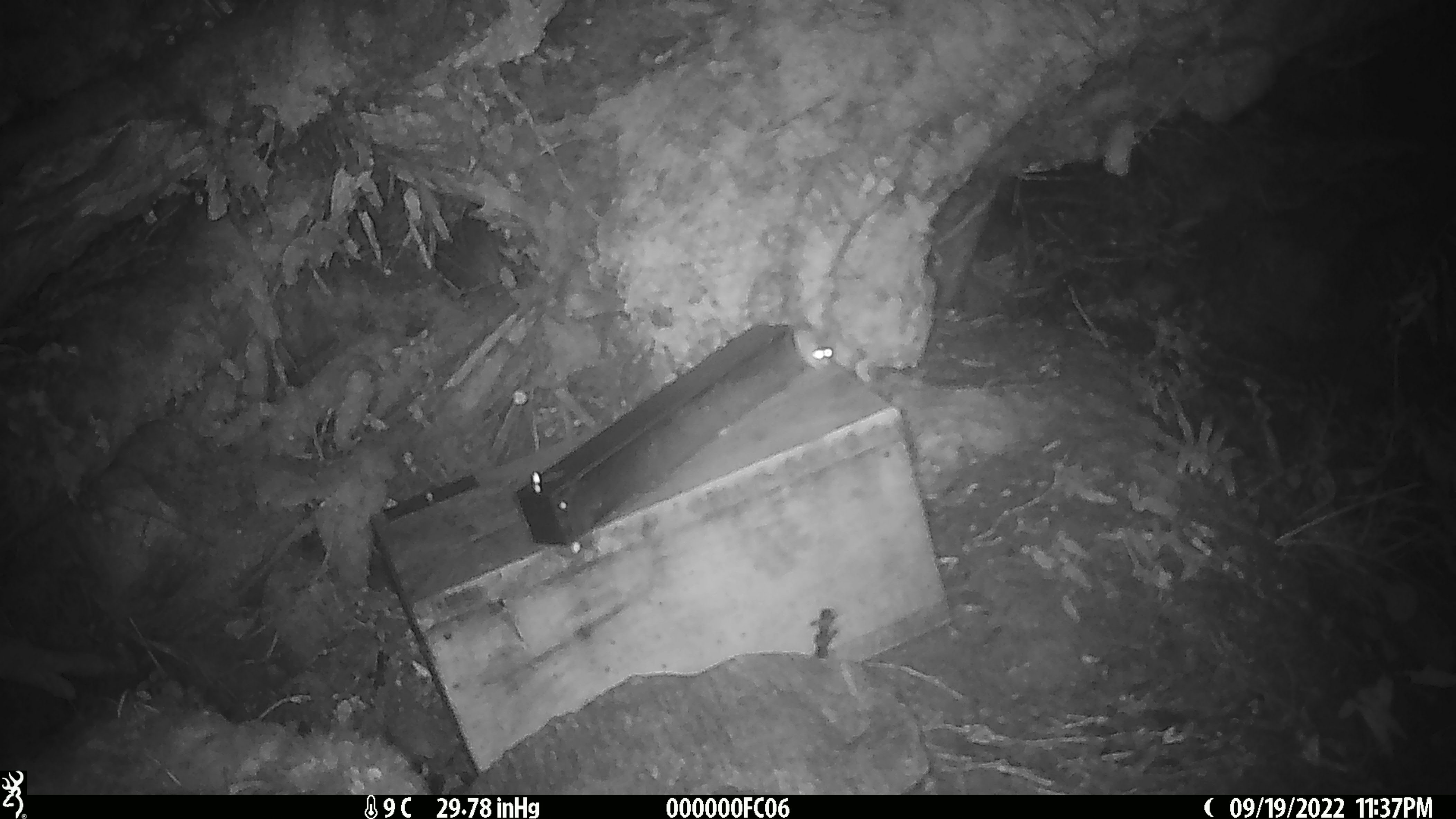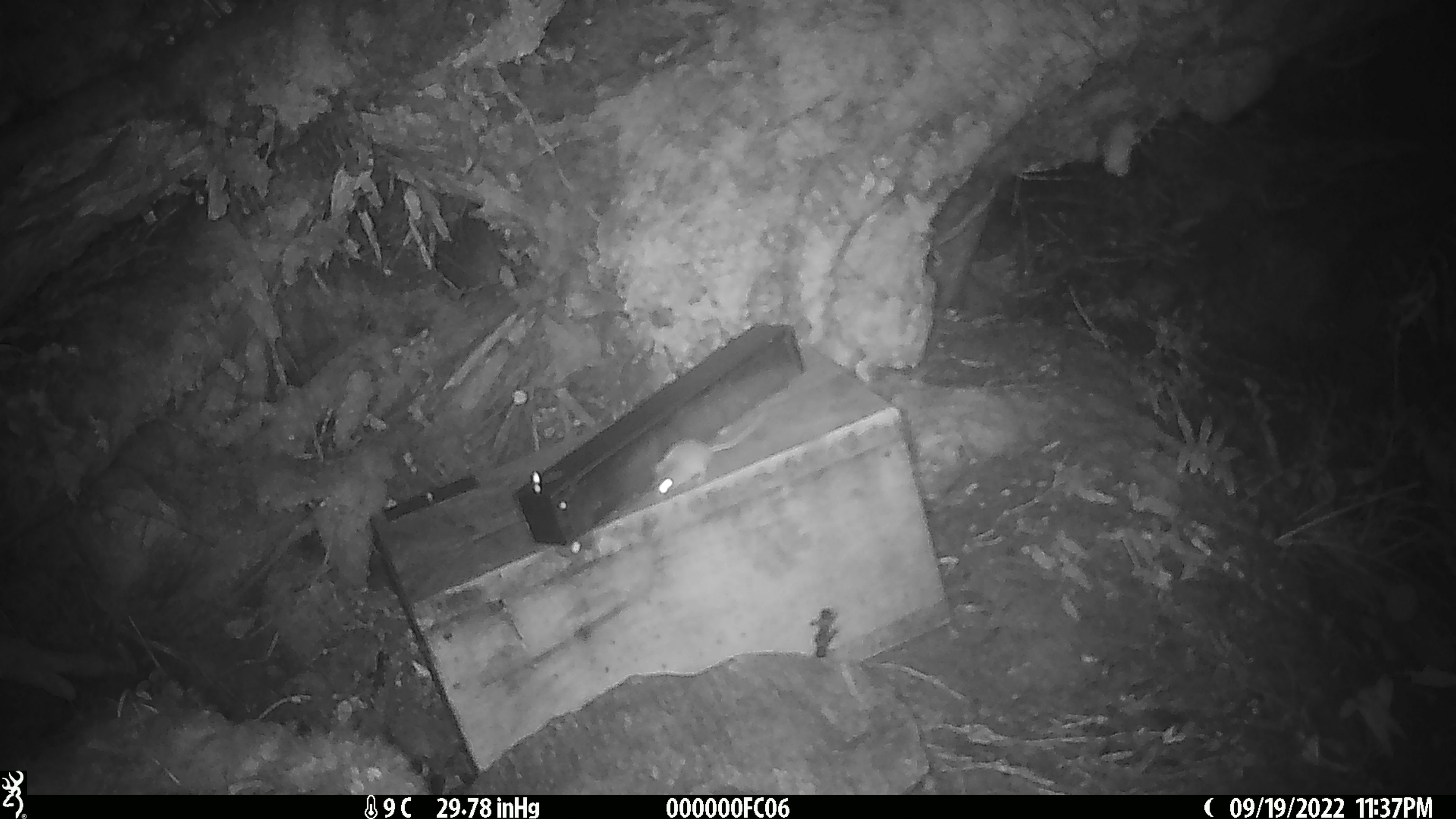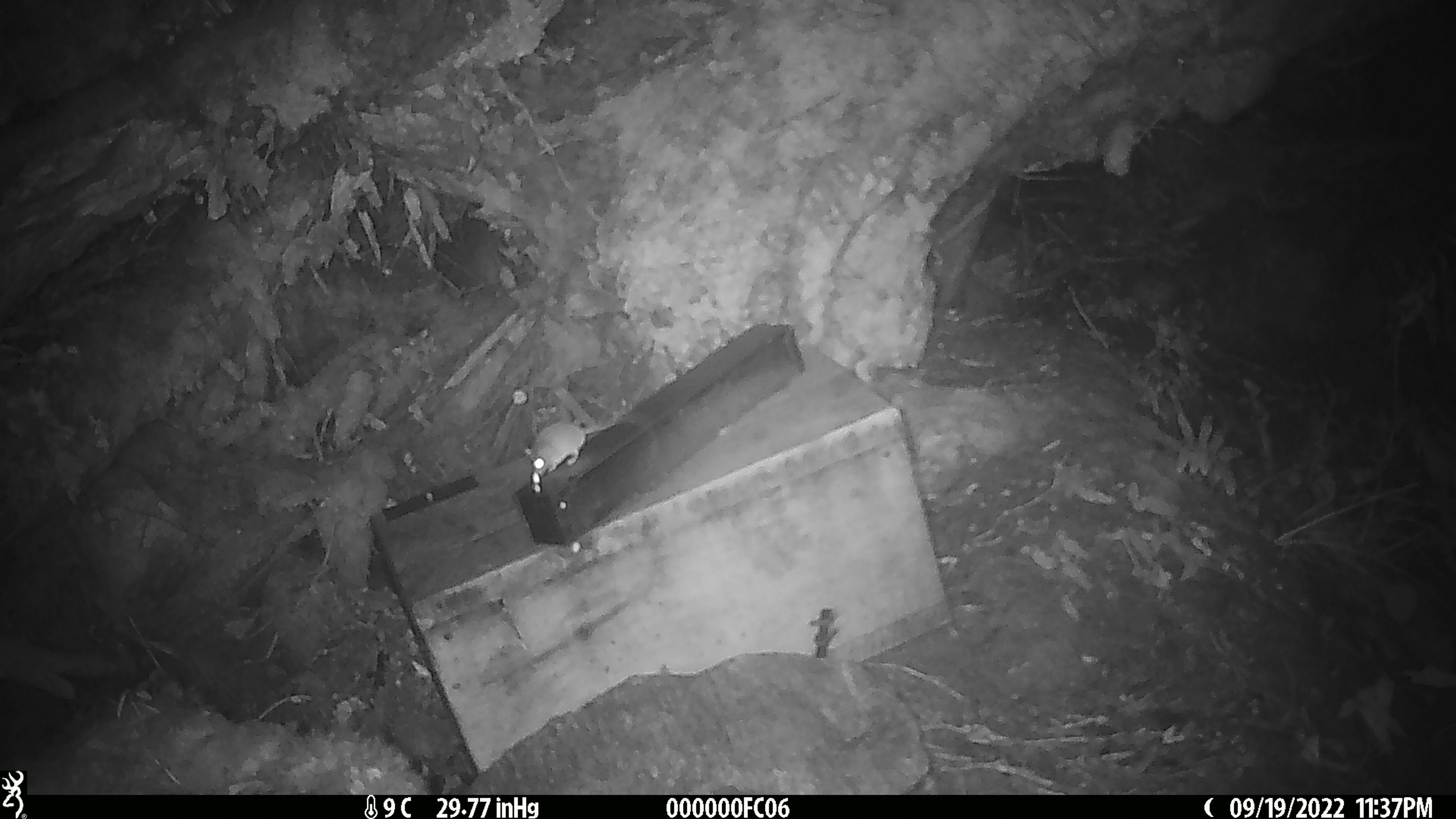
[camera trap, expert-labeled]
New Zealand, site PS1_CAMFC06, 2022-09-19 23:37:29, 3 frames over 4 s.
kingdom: Animalia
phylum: Chordata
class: Mammalia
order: Rodentia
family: Muridae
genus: Mus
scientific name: Mus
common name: mouse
Mouse (Mus).